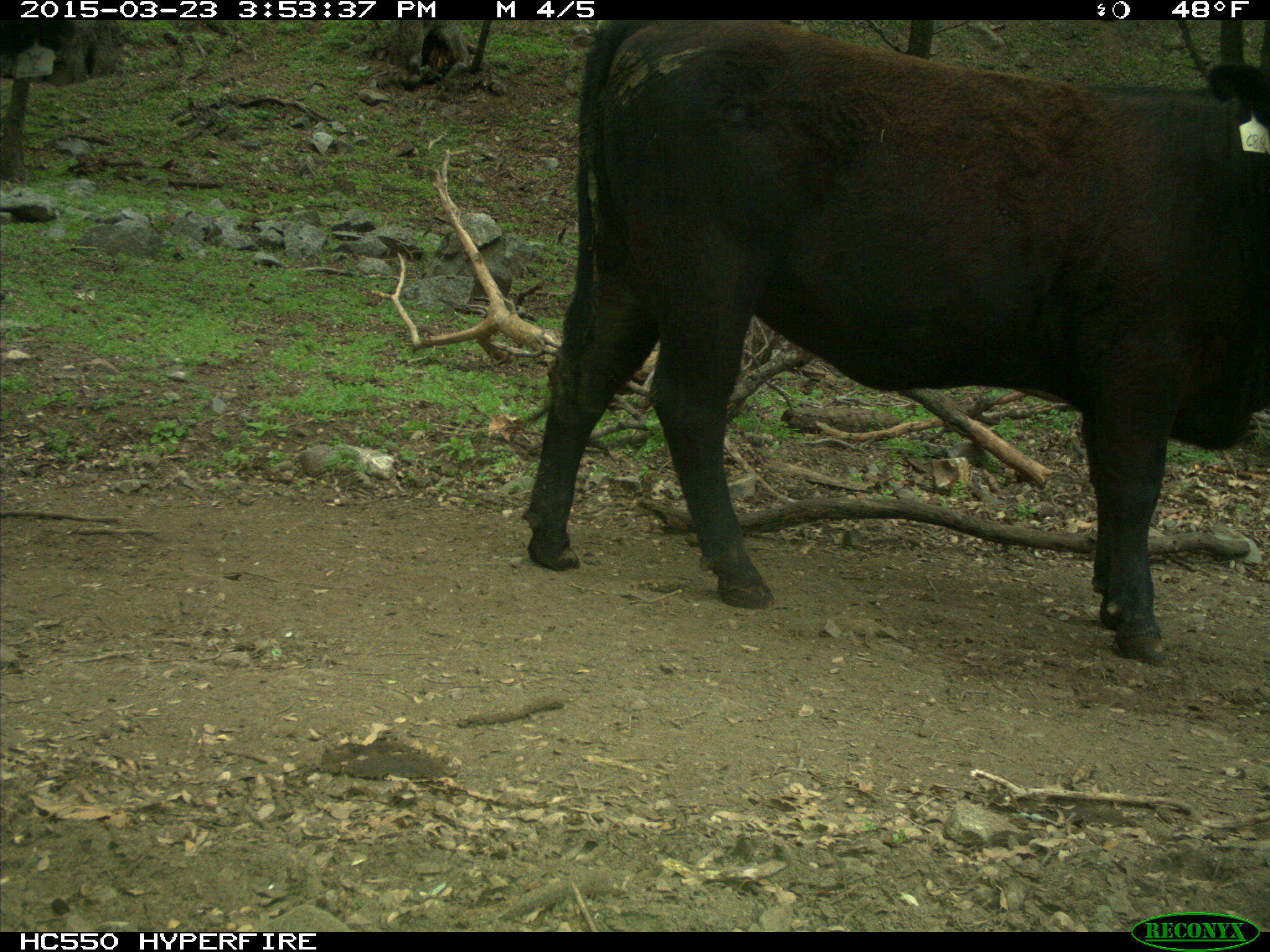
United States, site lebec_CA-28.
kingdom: Animalia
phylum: Chordata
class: Mammalia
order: Artiodactyla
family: Bovidae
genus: Bos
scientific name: Bos taurus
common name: domestic cow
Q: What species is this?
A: Bos taurus (domestic cow).